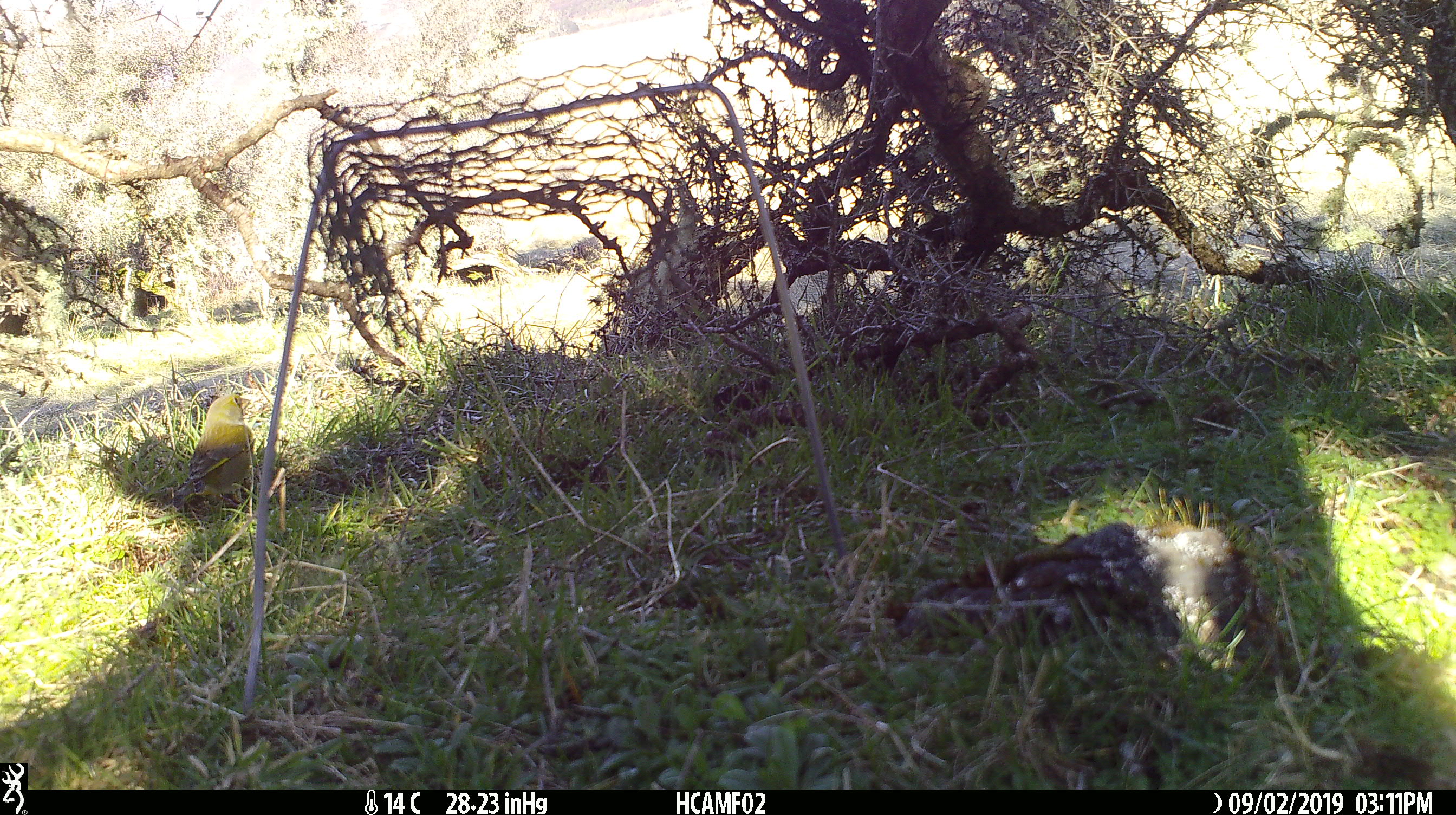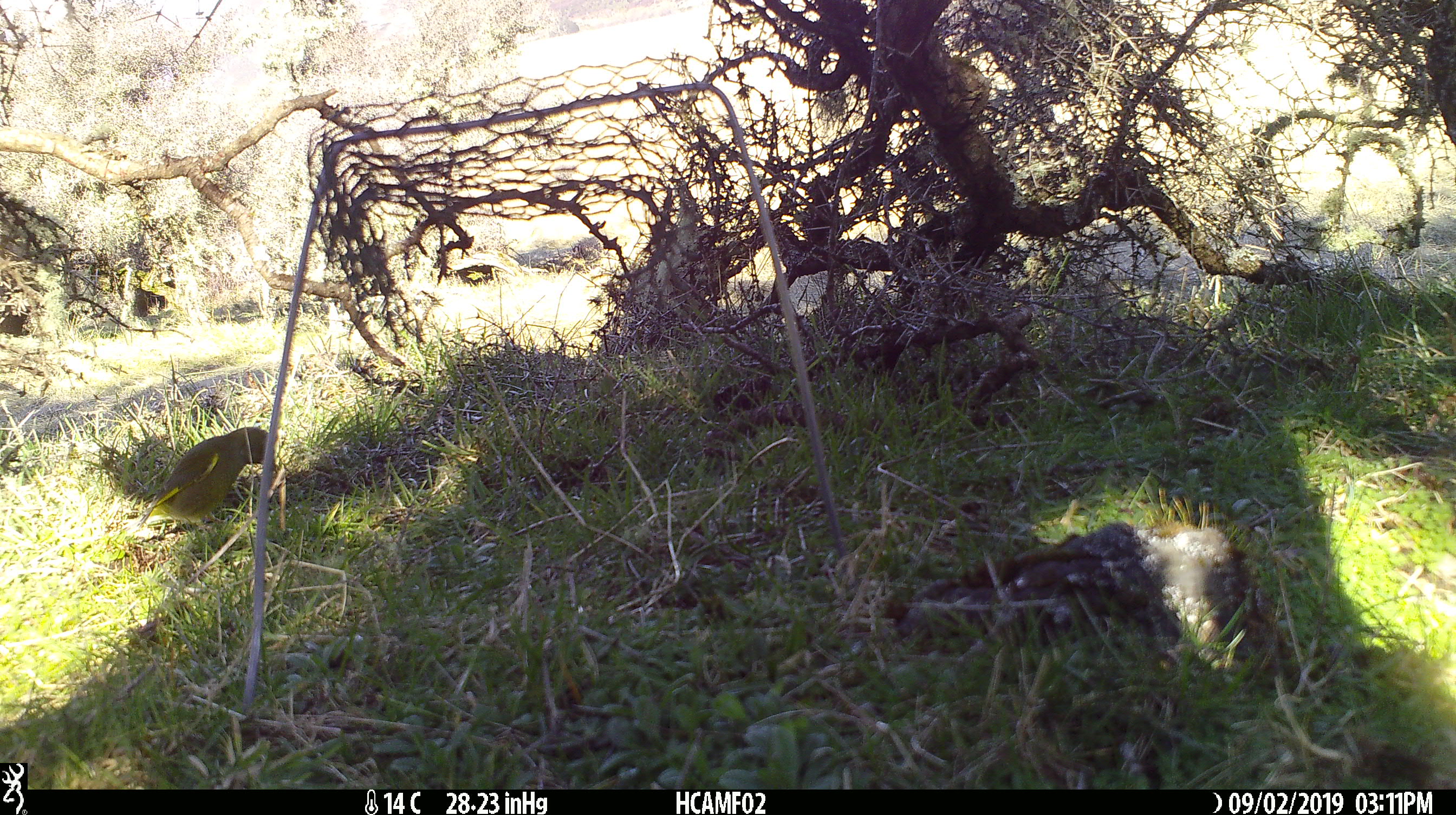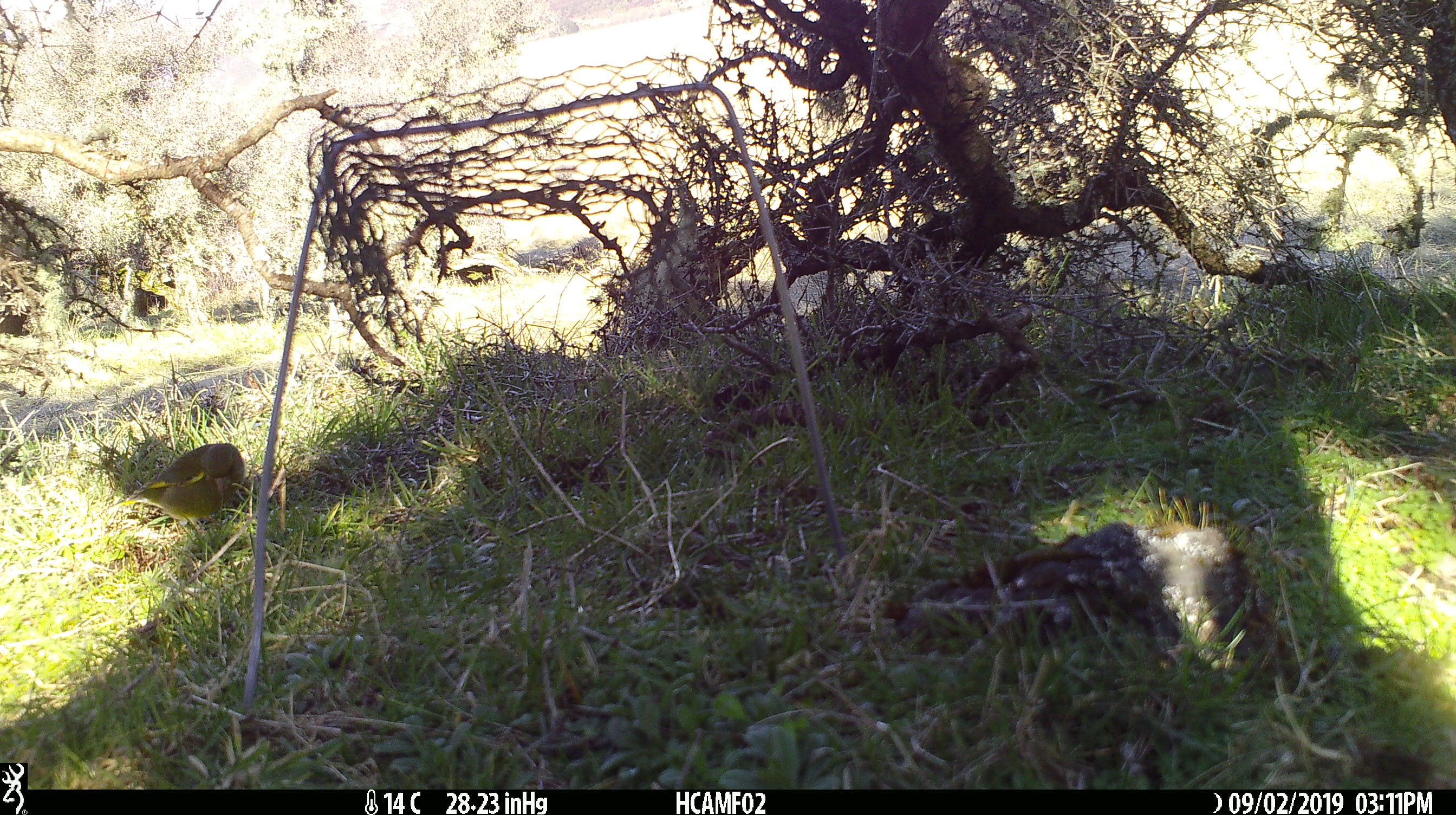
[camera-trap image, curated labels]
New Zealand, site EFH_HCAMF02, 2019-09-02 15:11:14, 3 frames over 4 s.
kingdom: Animalia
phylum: Chordata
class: Aves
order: Passeriformes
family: Fringillidae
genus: Chloris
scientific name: Chloris chloris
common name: greenfinch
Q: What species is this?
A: Greenfinch (Chloris chloris).